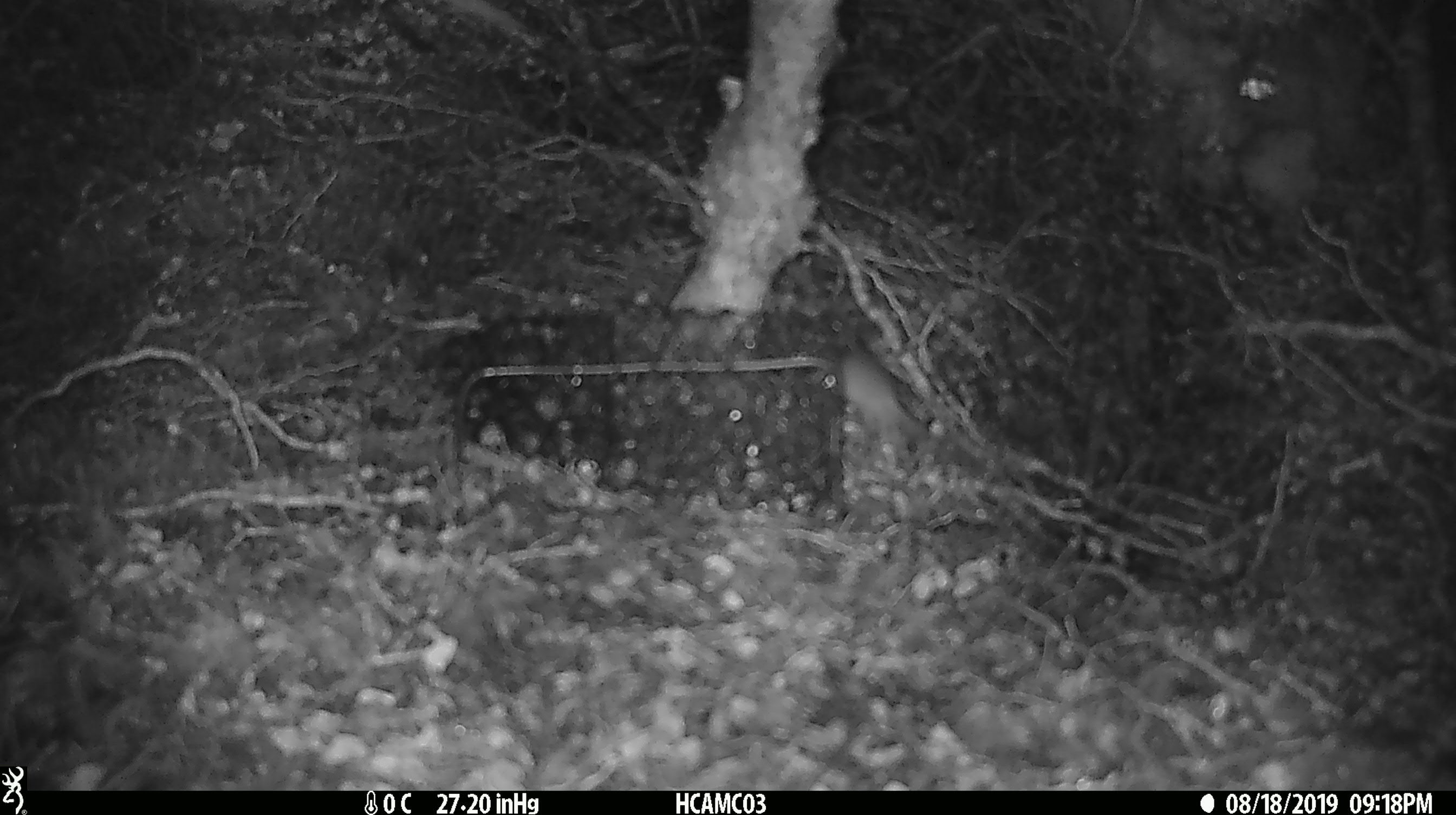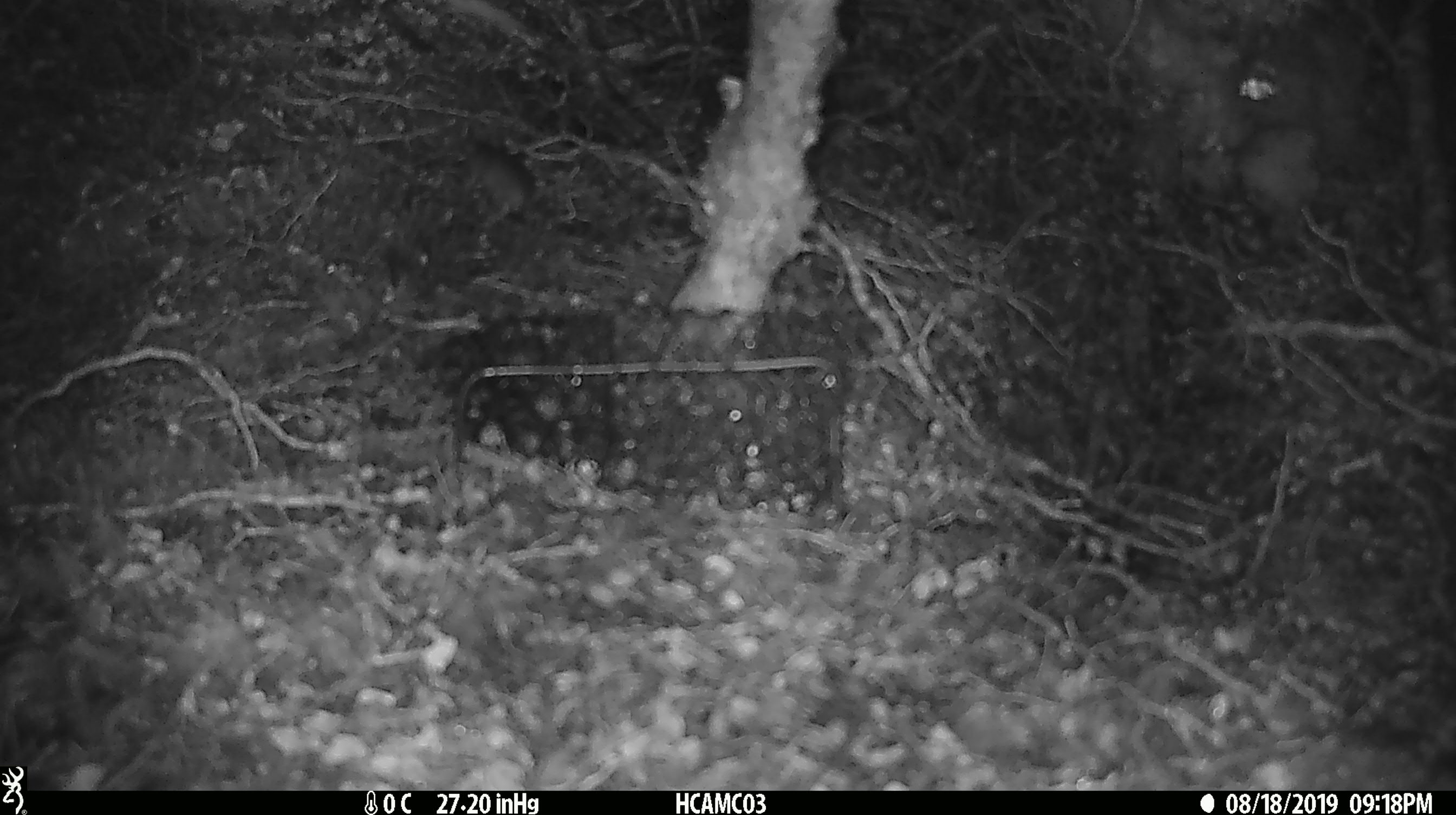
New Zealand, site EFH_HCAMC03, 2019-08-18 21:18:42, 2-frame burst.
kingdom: Animalia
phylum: Chordata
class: Mammalia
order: Rodentia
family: Muridae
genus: Mus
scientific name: Mus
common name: mouse